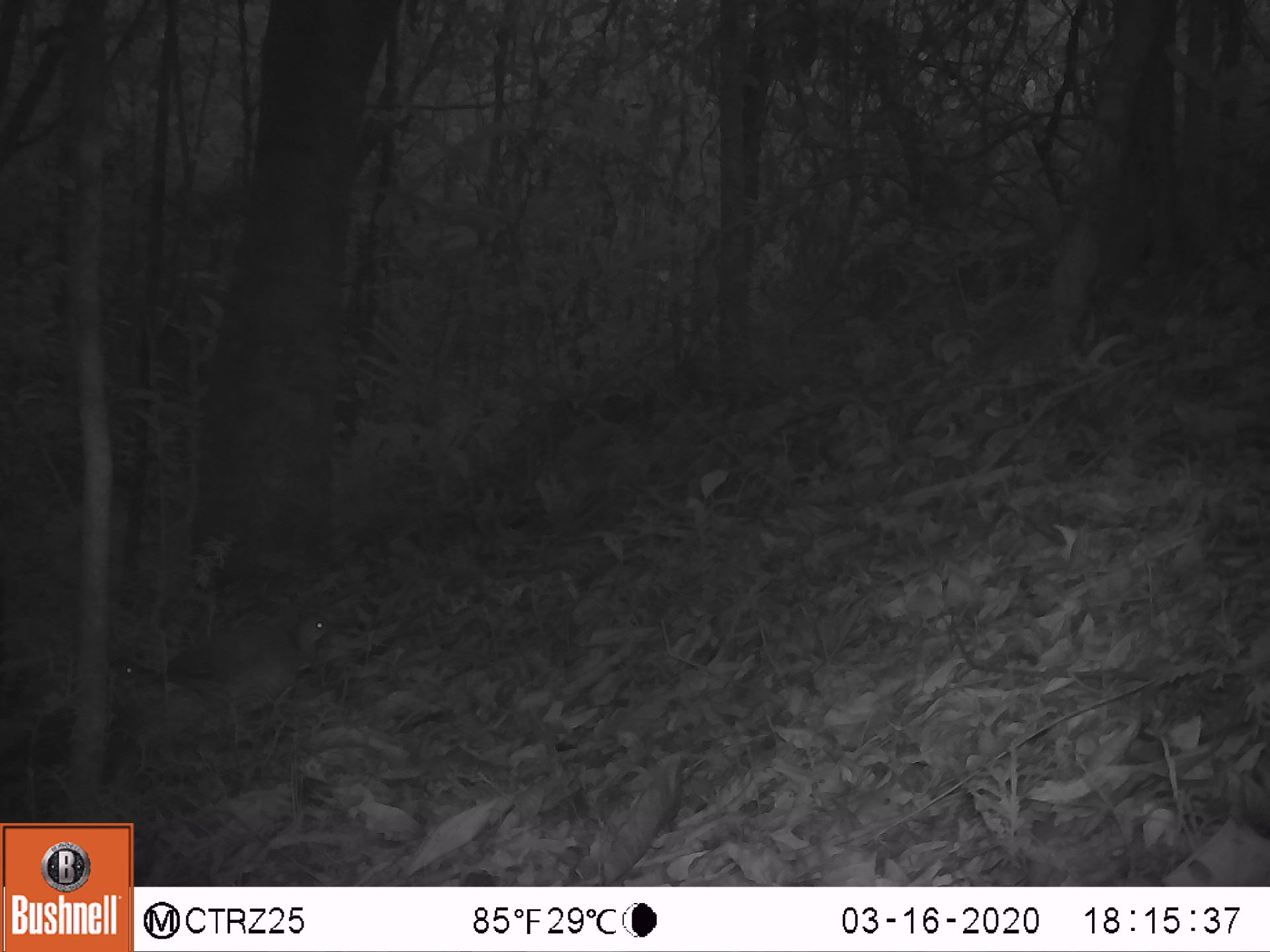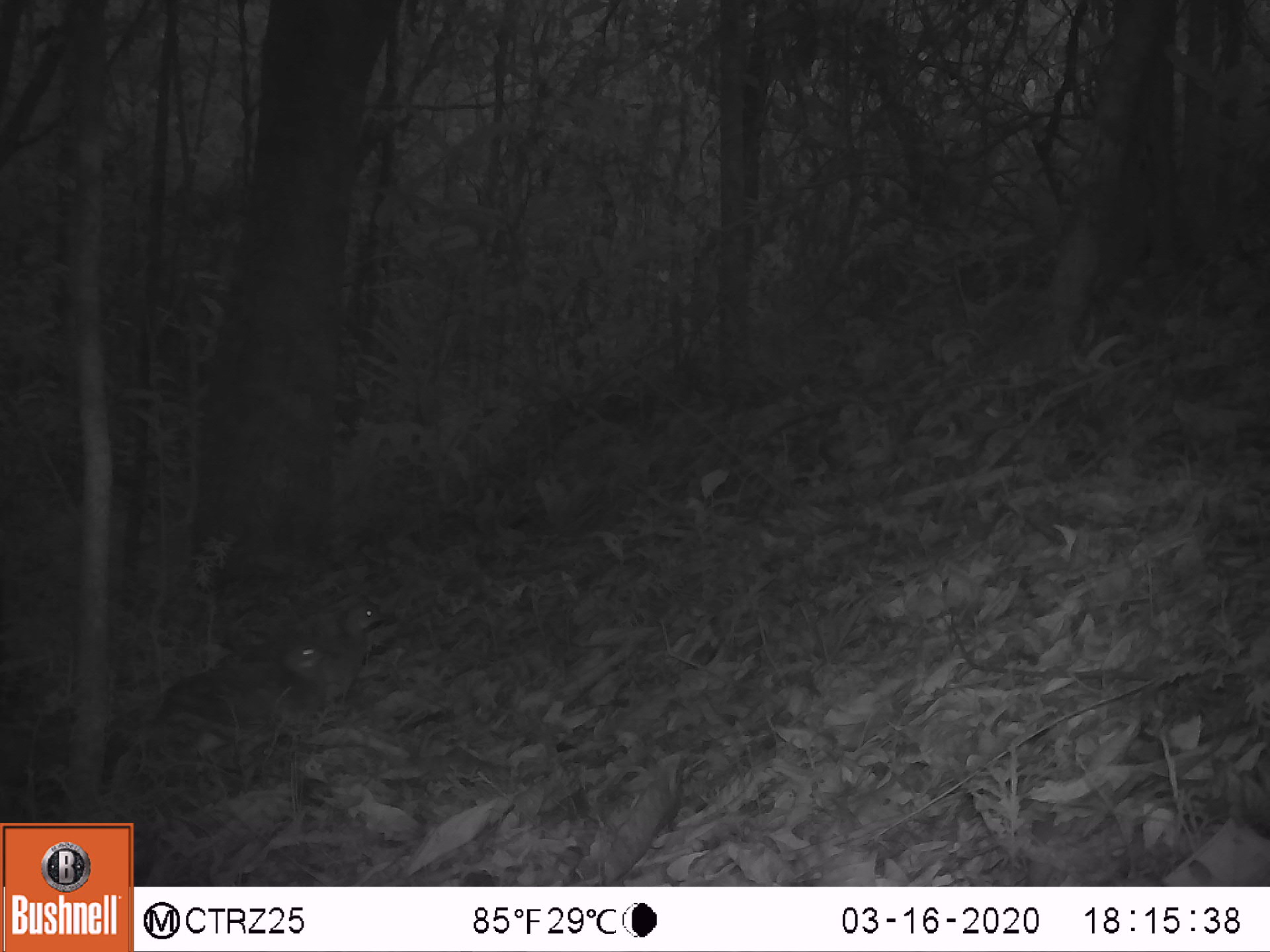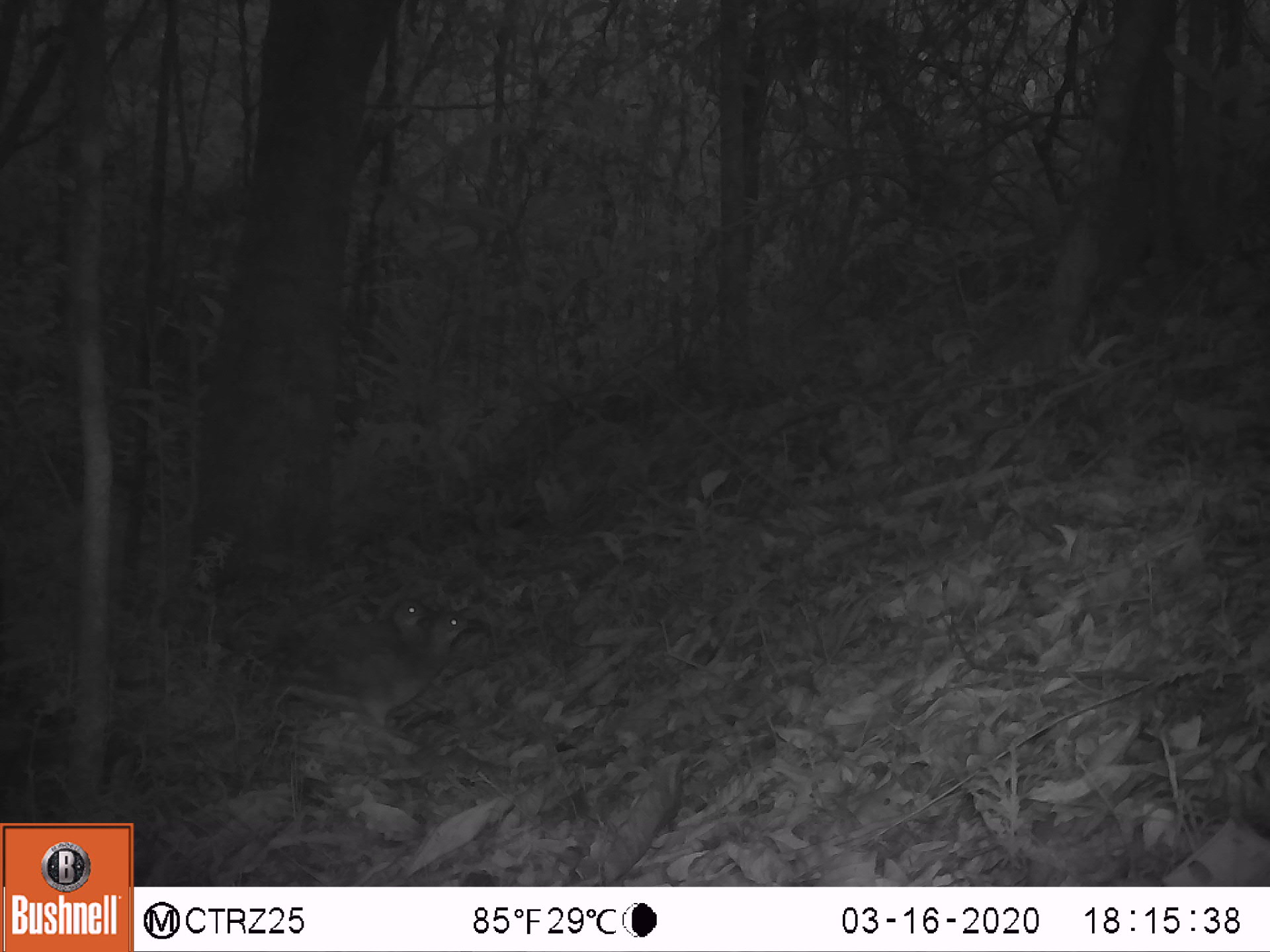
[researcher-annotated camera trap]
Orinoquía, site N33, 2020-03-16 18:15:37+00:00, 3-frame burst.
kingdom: Animalia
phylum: Chordata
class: Aves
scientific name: Aves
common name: bird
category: unknown bird